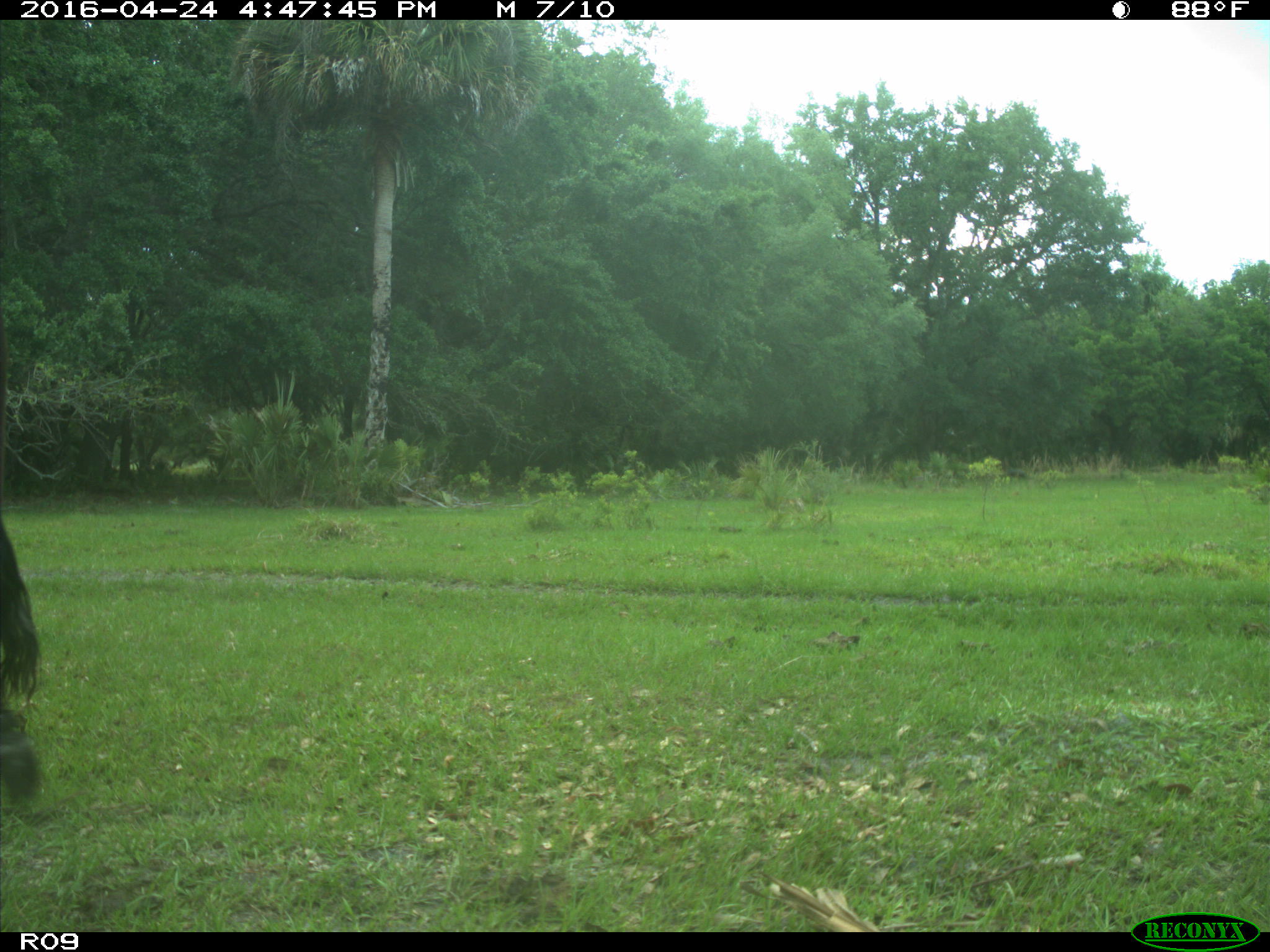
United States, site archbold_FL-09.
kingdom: Animalia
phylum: Chordata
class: Mammalia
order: Artiodactyla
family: Bovidae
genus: Bos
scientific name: Bos taurus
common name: domestic cow